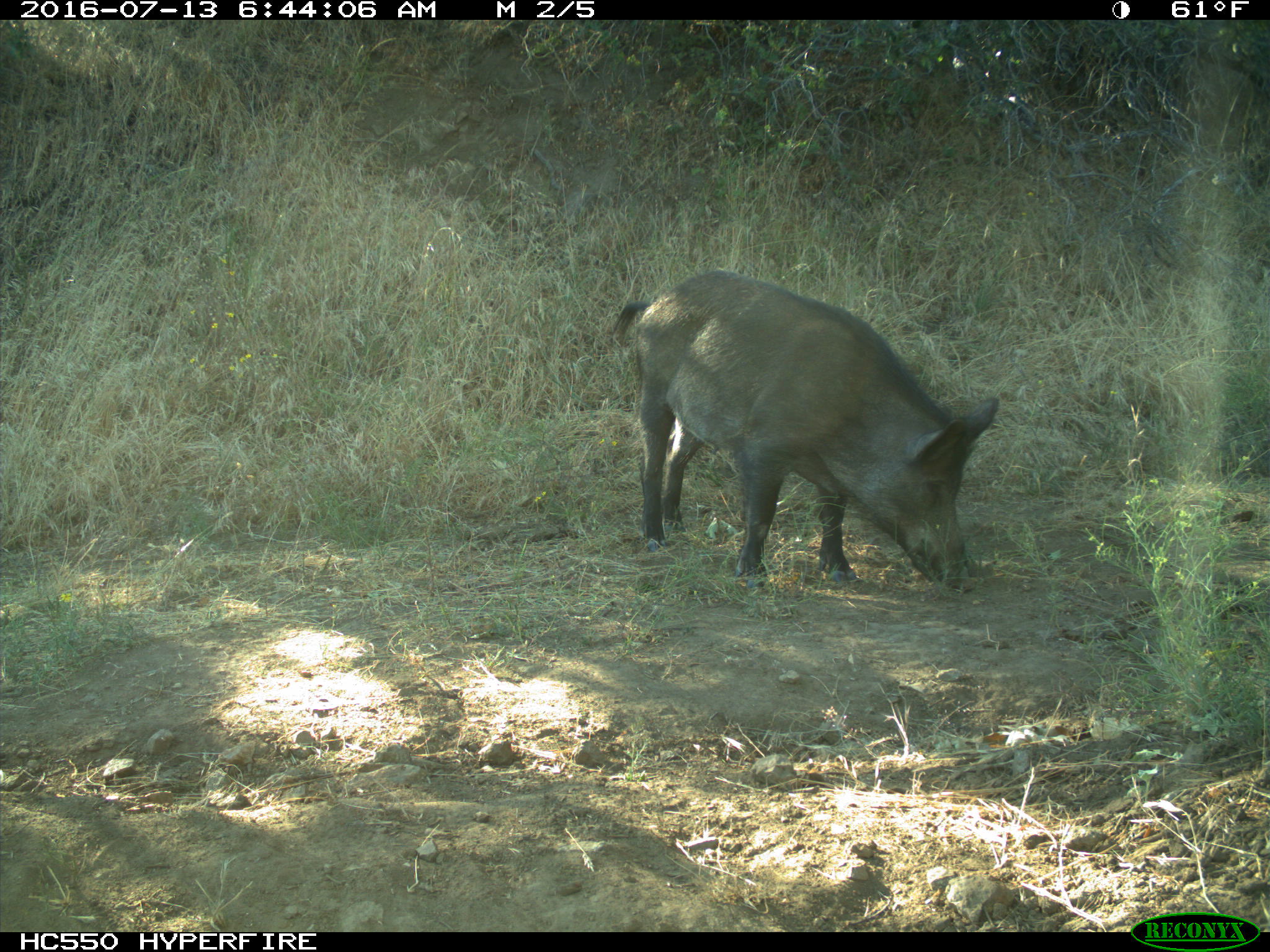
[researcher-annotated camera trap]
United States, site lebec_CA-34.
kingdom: Animalia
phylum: Chordata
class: Mammalia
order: Artiodactyla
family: Suidae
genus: Sus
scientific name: Sus scrofa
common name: wild boar